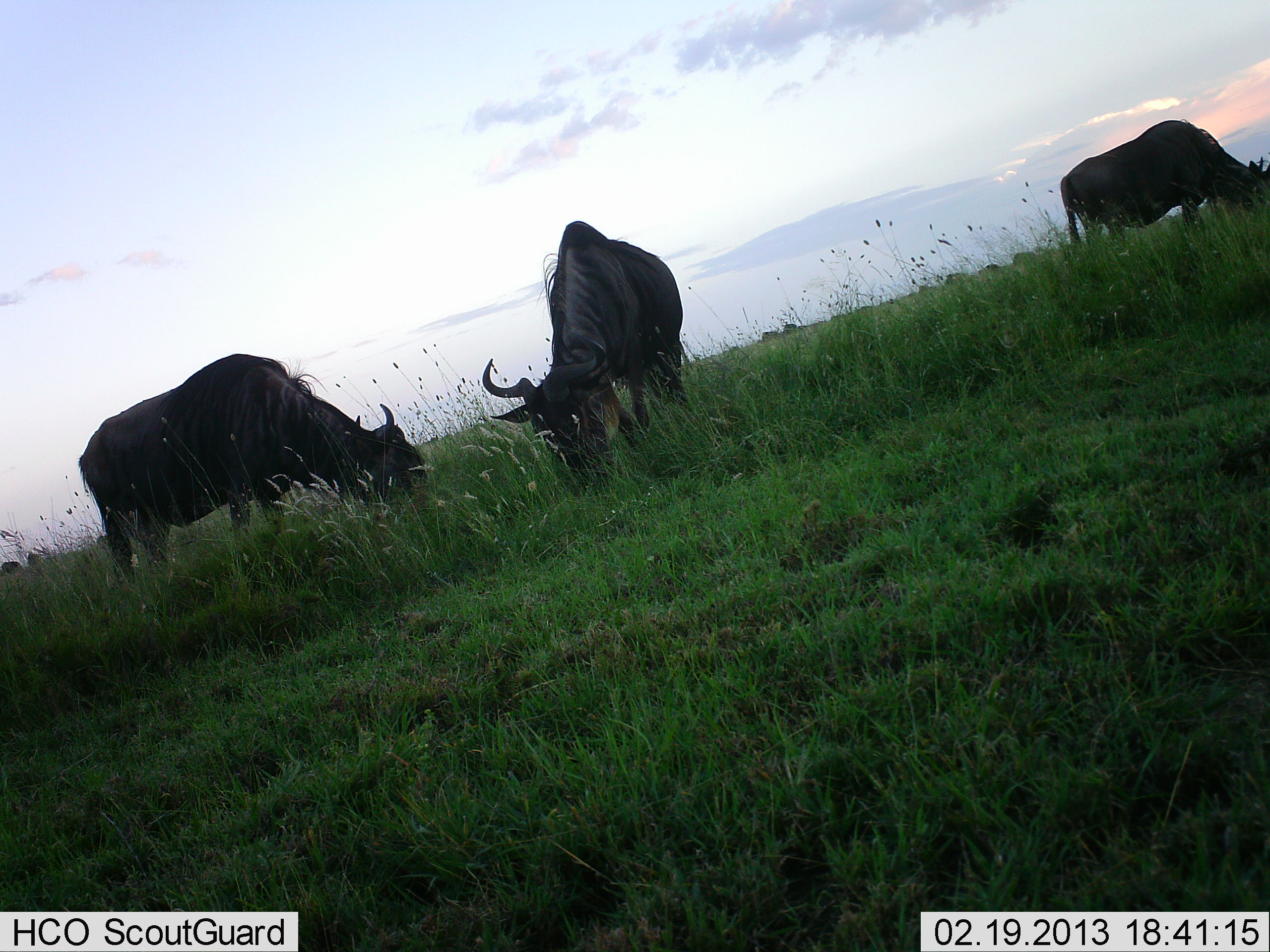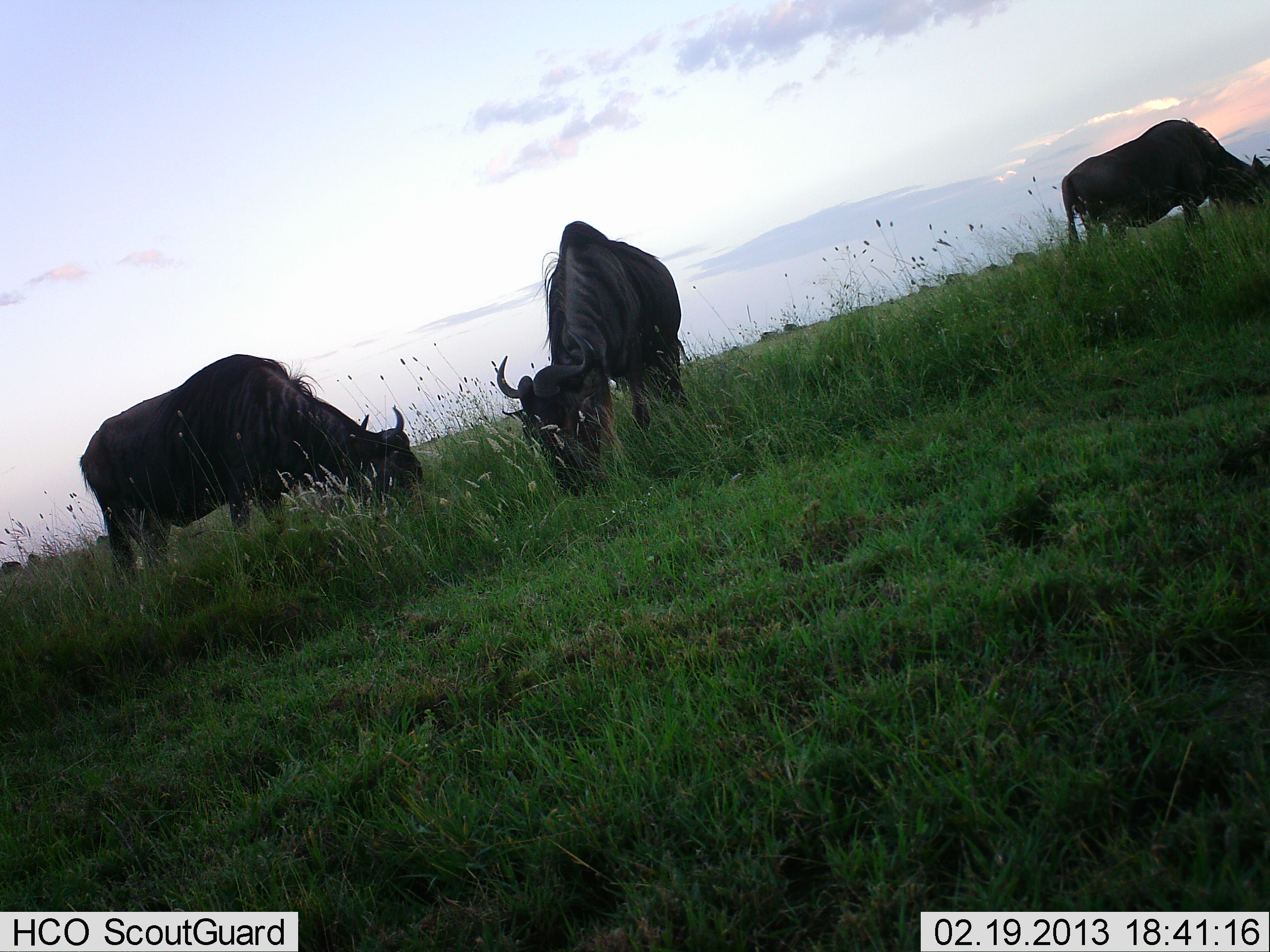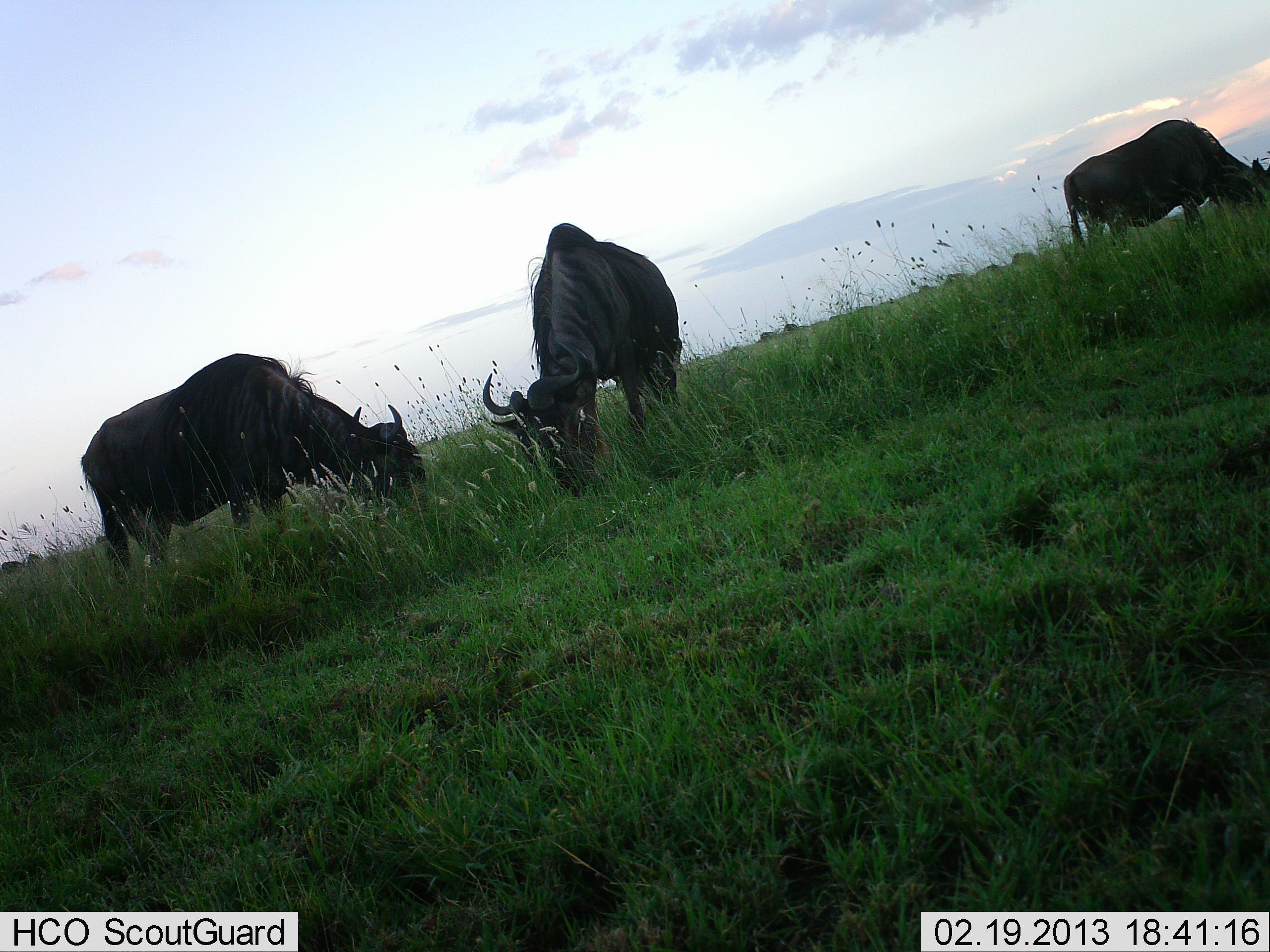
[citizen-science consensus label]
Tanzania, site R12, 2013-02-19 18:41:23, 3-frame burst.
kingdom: Animalia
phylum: Chordata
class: Mammalia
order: Artiodactyla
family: Bovidae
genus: Connochaetes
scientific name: Connochaetes taurinus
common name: blue wildebeest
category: wildebeest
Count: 3.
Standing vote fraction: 21%.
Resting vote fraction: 0%.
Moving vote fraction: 2%.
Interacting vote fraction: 2%.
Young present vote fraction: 0%.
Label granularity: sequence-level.